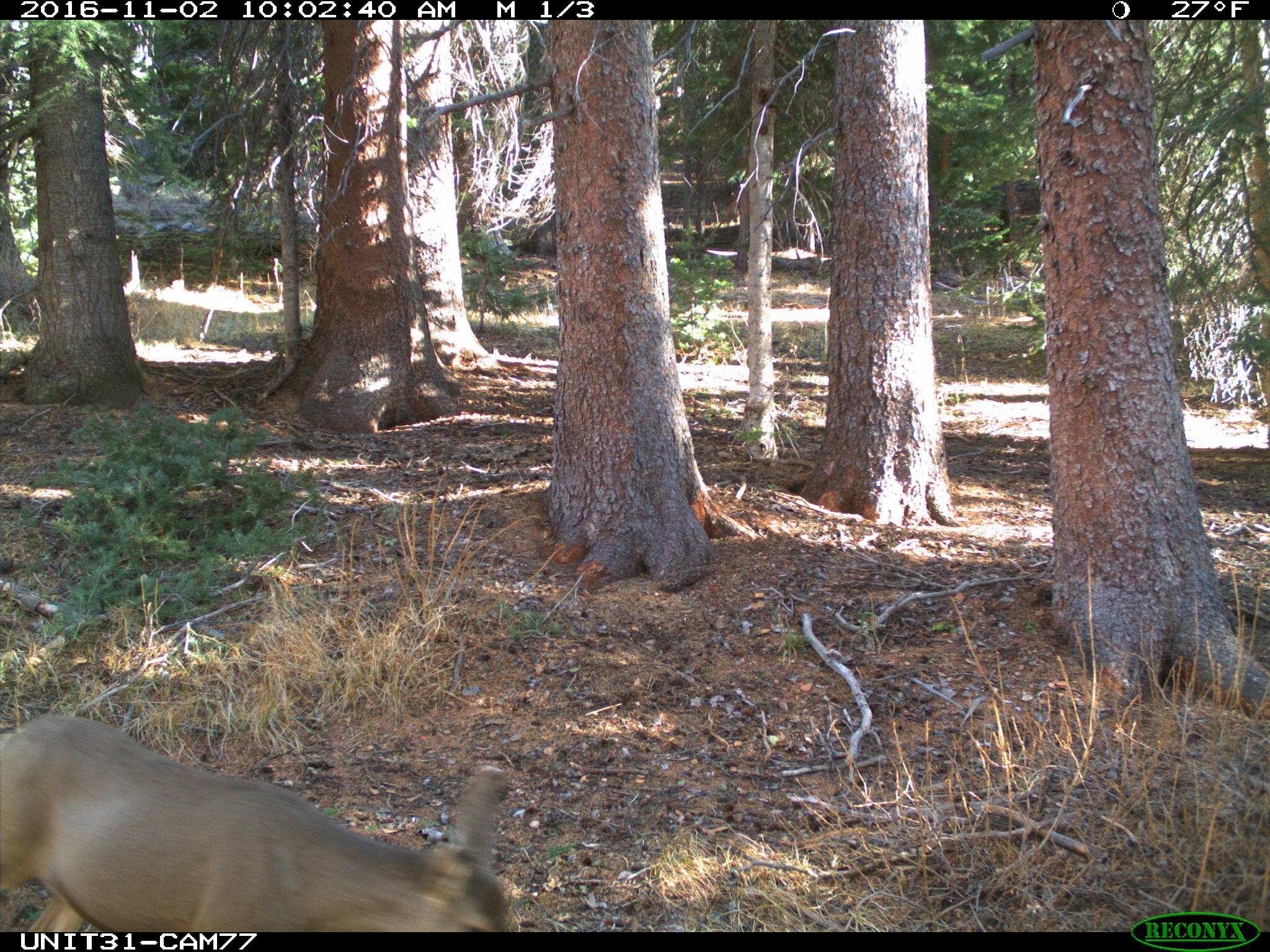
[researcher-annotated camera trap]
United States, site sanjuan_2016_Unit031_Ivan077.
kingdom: Animalia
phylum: Chordata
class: Mammalia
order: Artiodactyla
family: Cervidae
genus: Odocoileus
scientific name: Odocoileus hemionus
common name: mule deer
Odocoileus hemionus (mule deer).